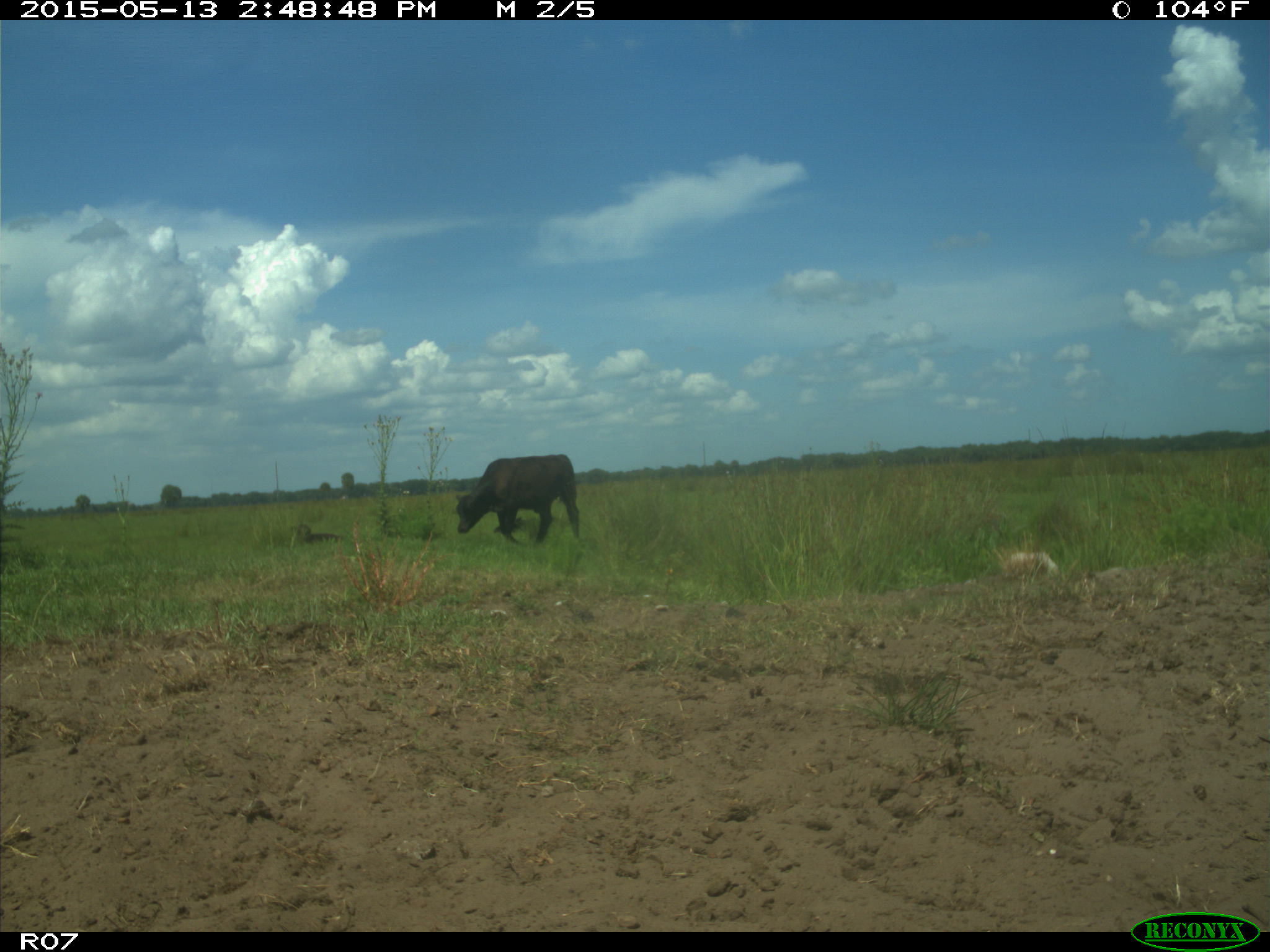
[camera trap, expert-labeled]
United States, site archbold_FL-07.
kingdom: Animalia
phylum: Chordata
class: Mammalia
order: Artiodactyla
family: Bovidae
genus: Bos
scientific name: Bos taurus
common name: domestic cow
Bos taurus (domestic cow).